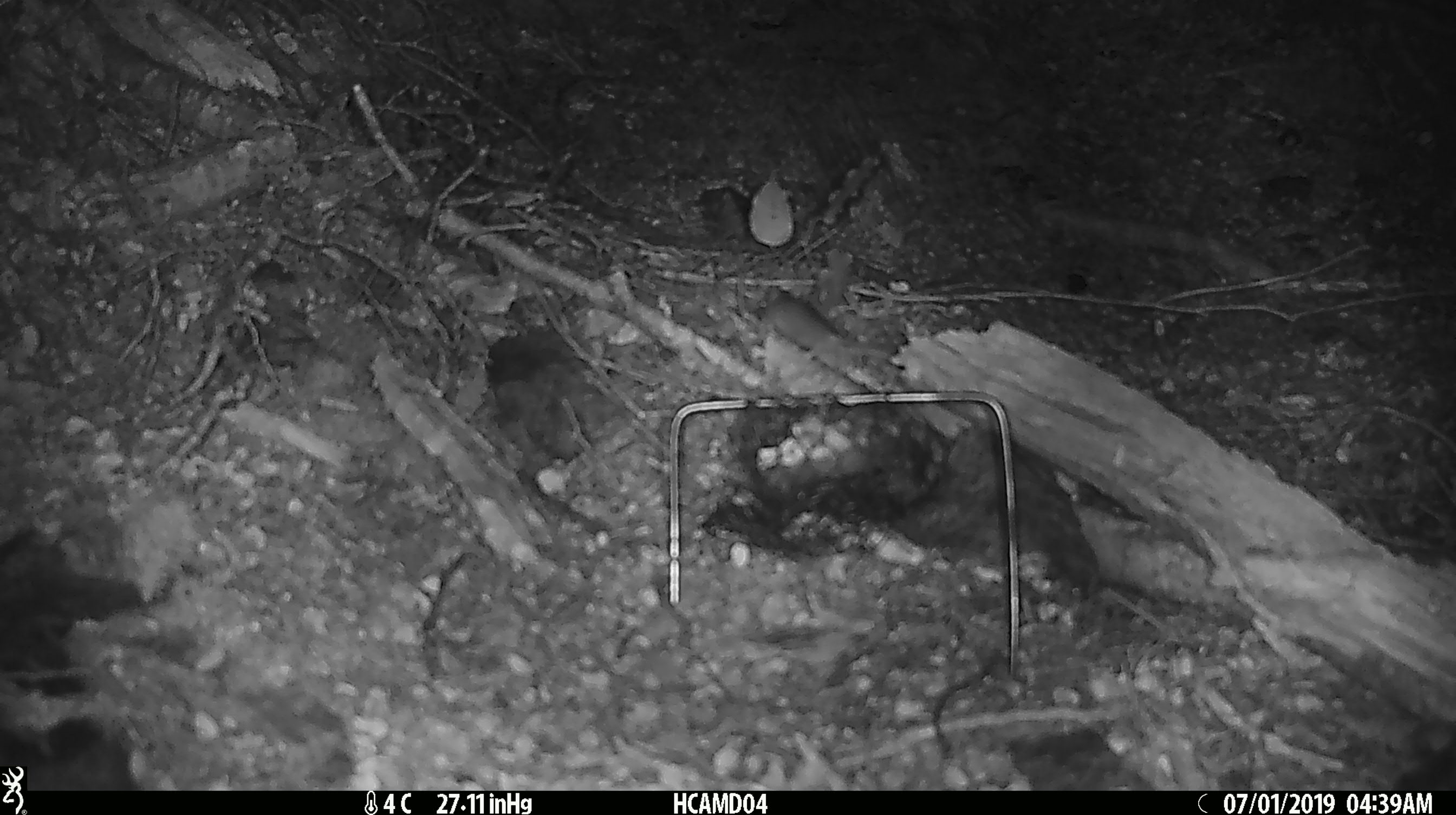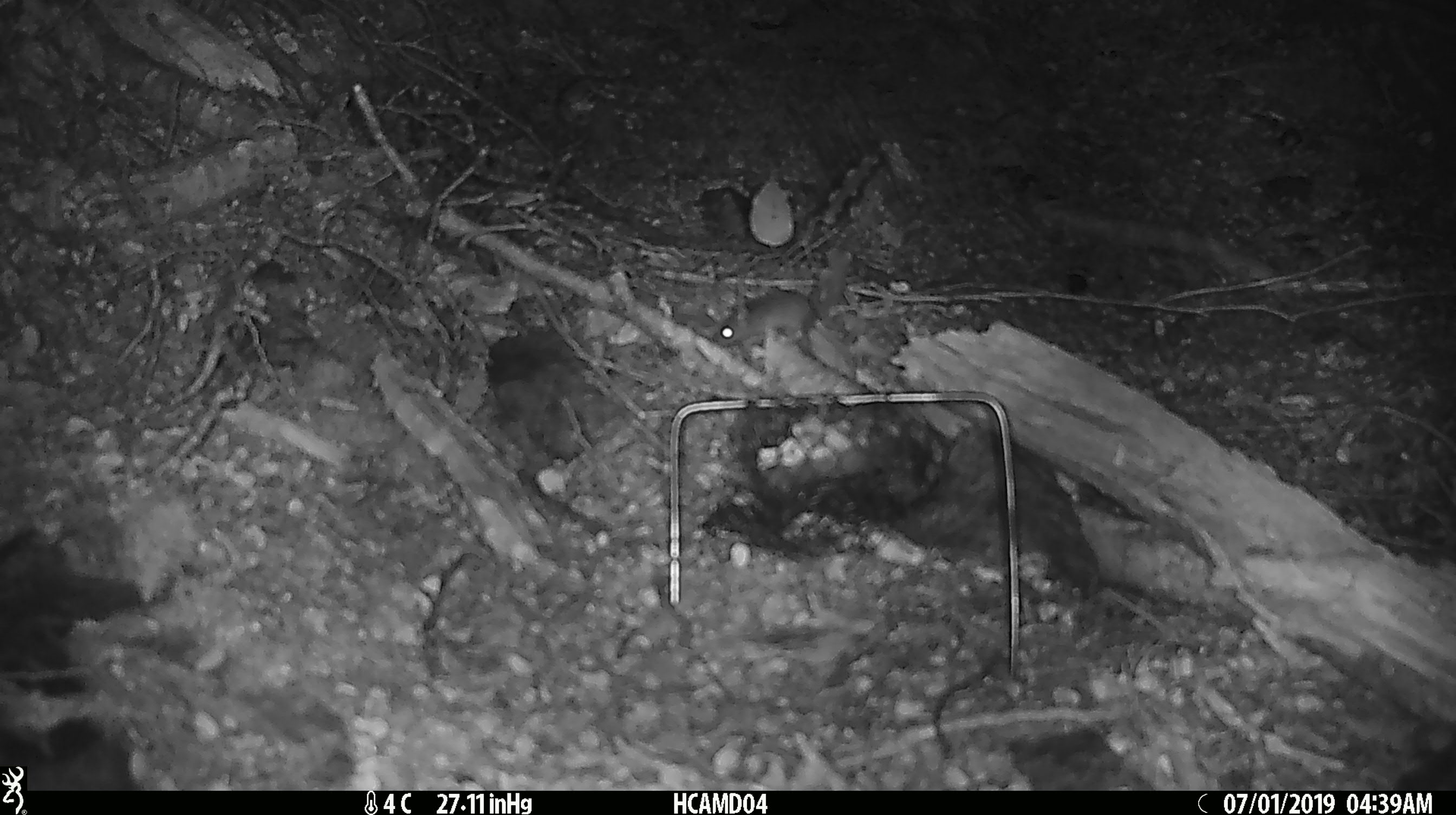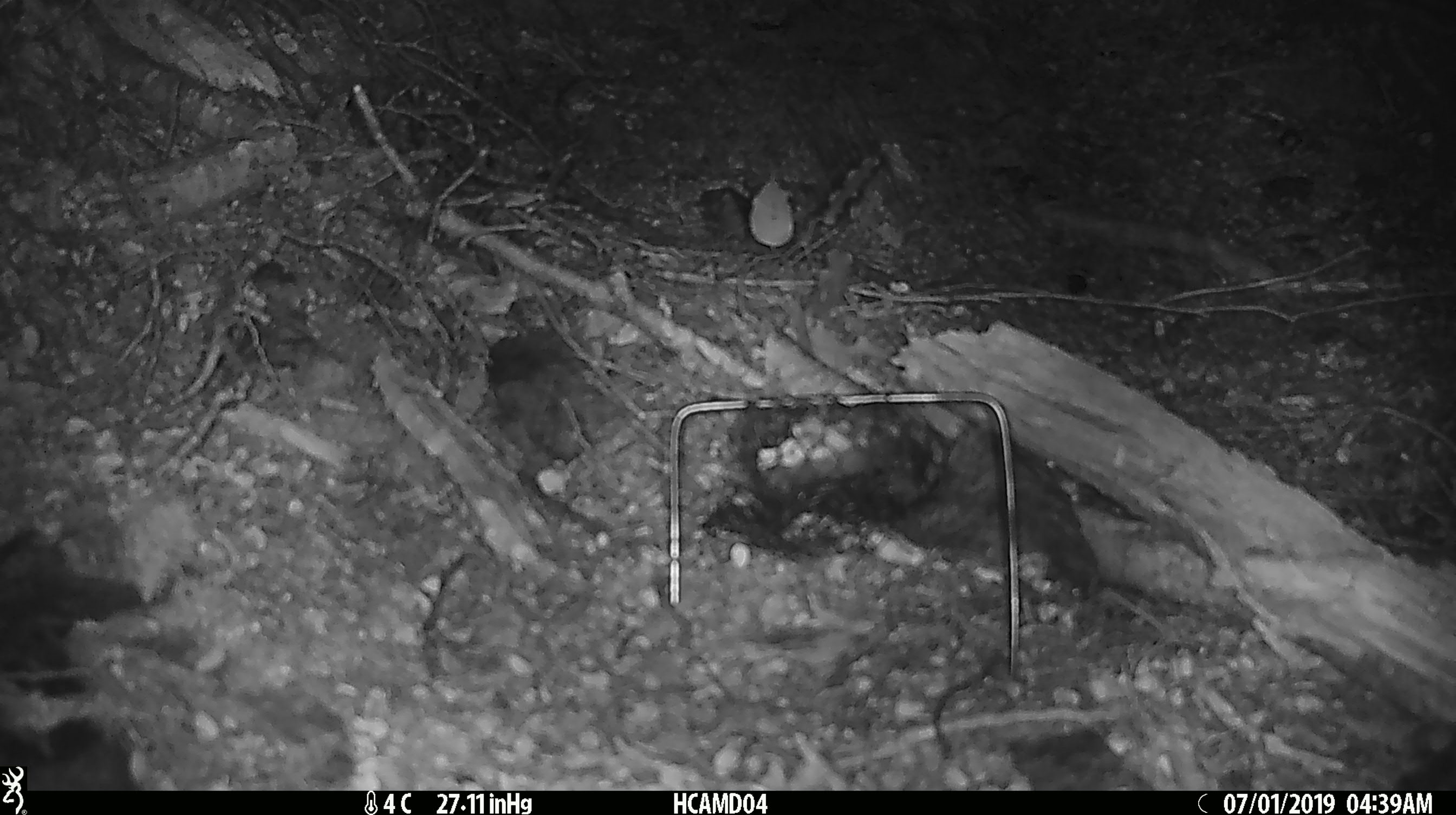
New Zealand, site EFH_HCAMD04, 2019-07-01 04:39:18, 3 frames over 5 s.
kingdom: Animalia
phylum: Chordata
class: Mammalia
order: Rodentia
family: Muridae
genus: Mus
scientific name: Mus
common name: mouse